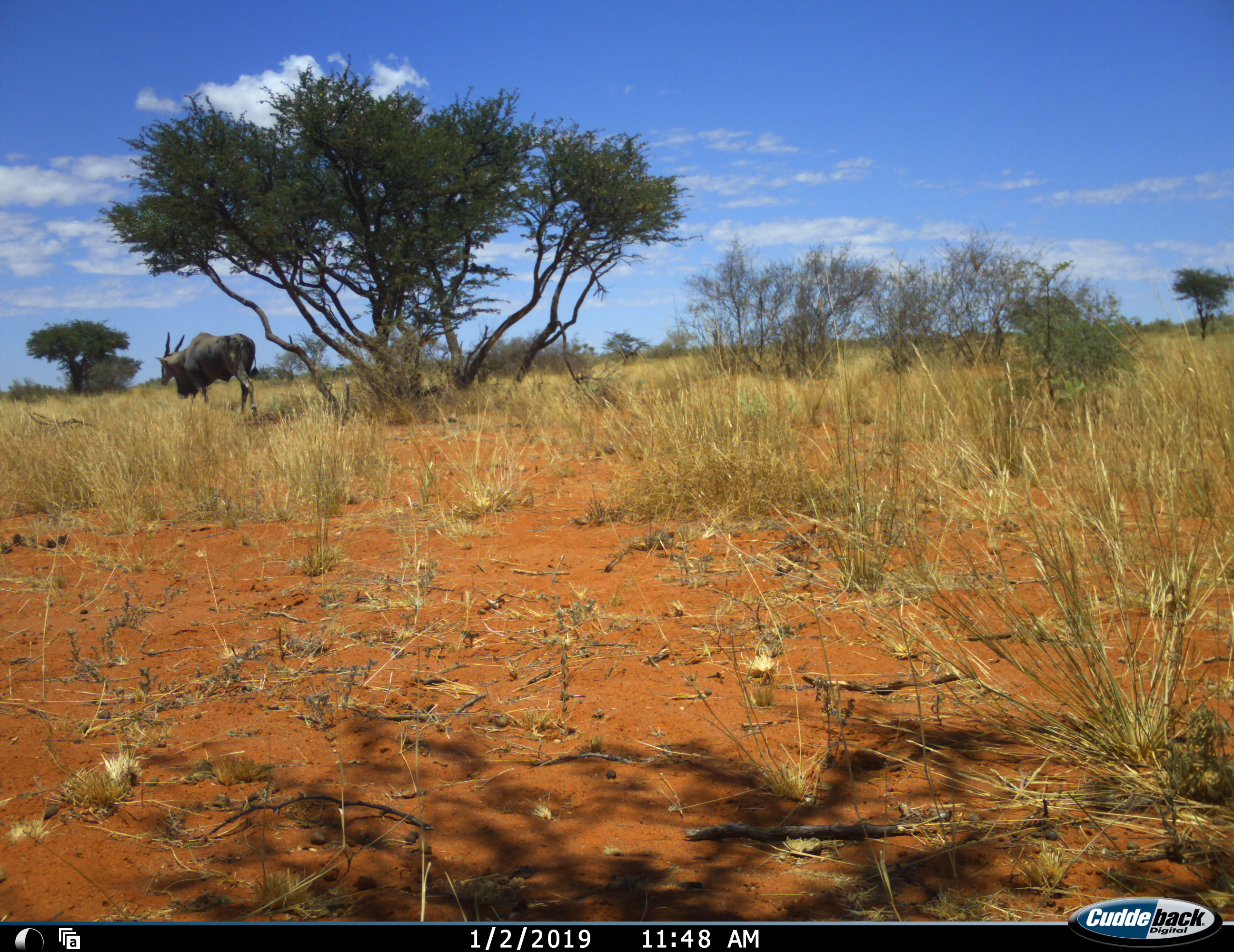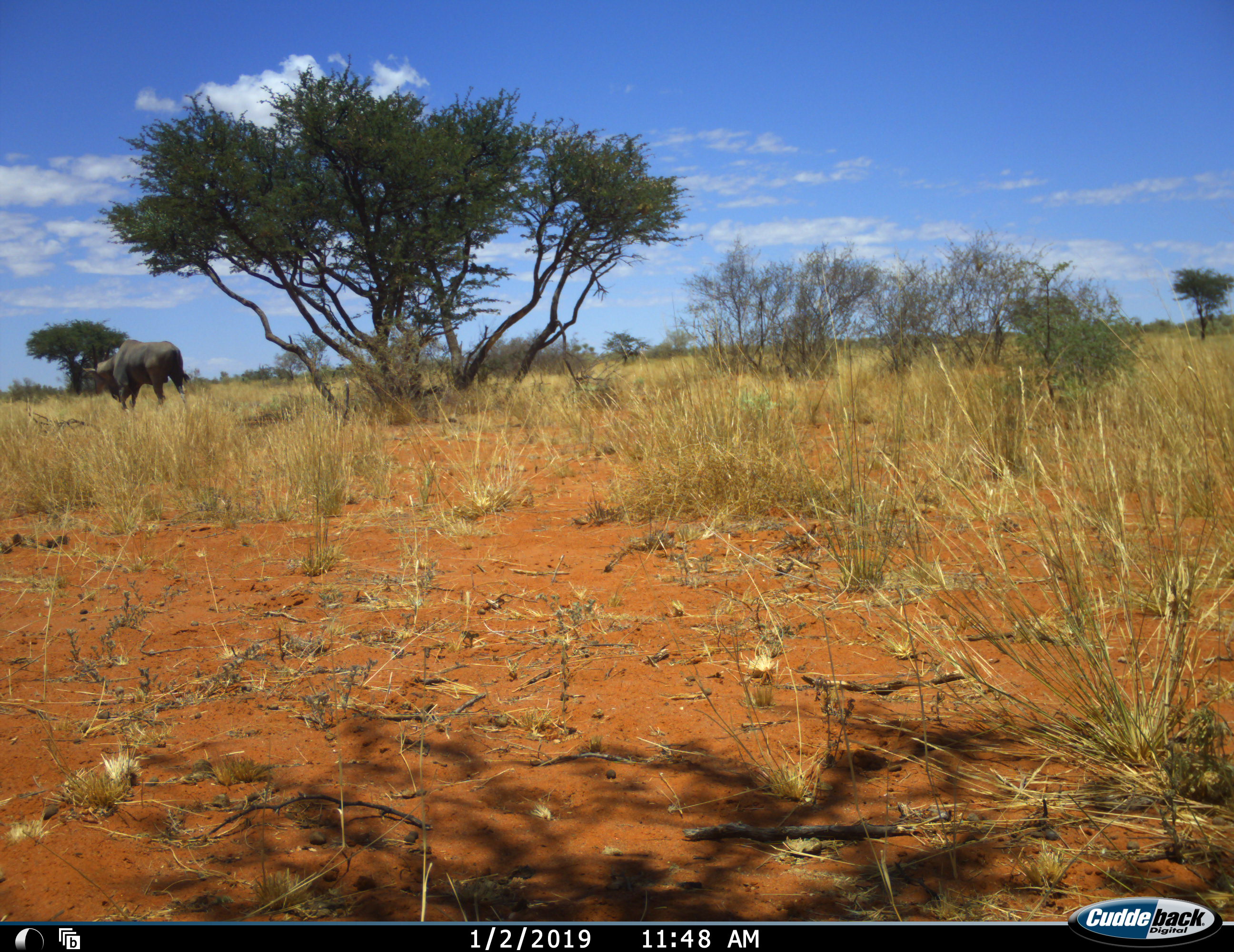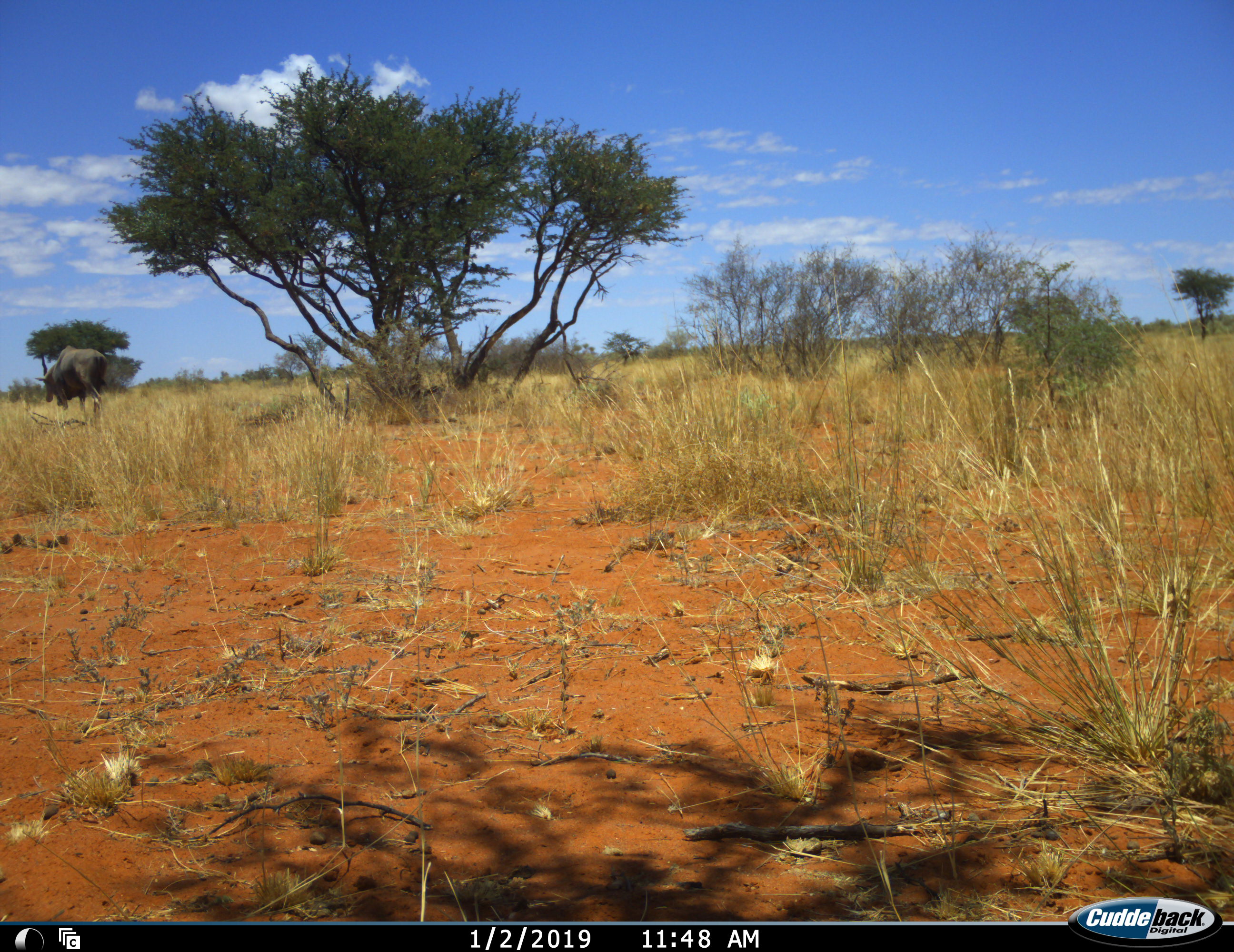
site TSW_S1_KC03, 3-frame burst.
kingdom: Animalia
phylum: Chordata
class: Mammalia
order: Artiodactyla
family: Bovidae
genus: Tragelaphus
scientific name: Tragelaphus oryx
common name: eland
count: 1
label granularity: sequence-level